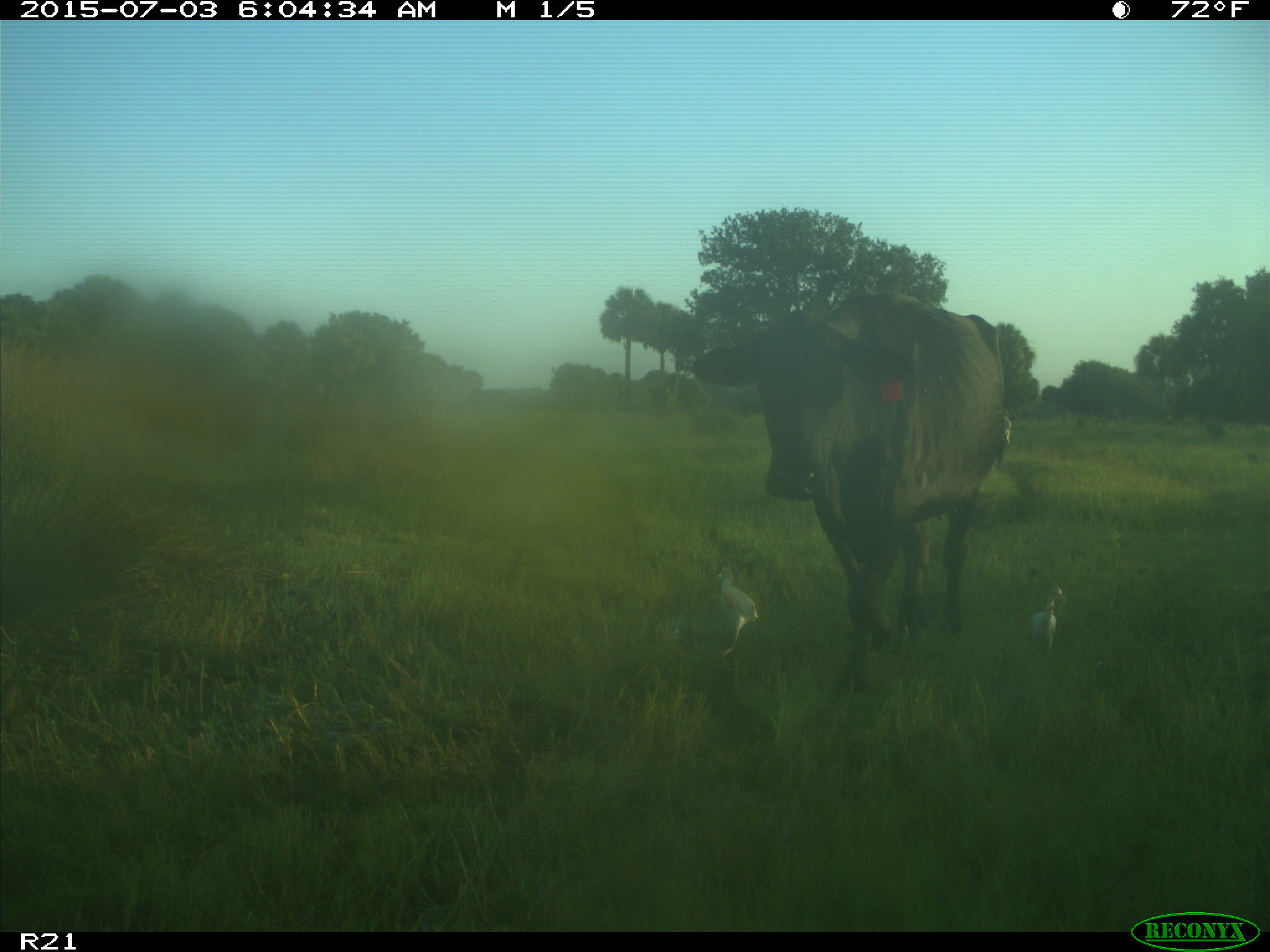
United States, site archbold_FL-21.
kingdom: Animalia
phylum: Chordata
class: Mammalia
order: Artiodactyla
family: Bovidae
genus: Bos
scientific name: Bos taurus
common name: domestic cow